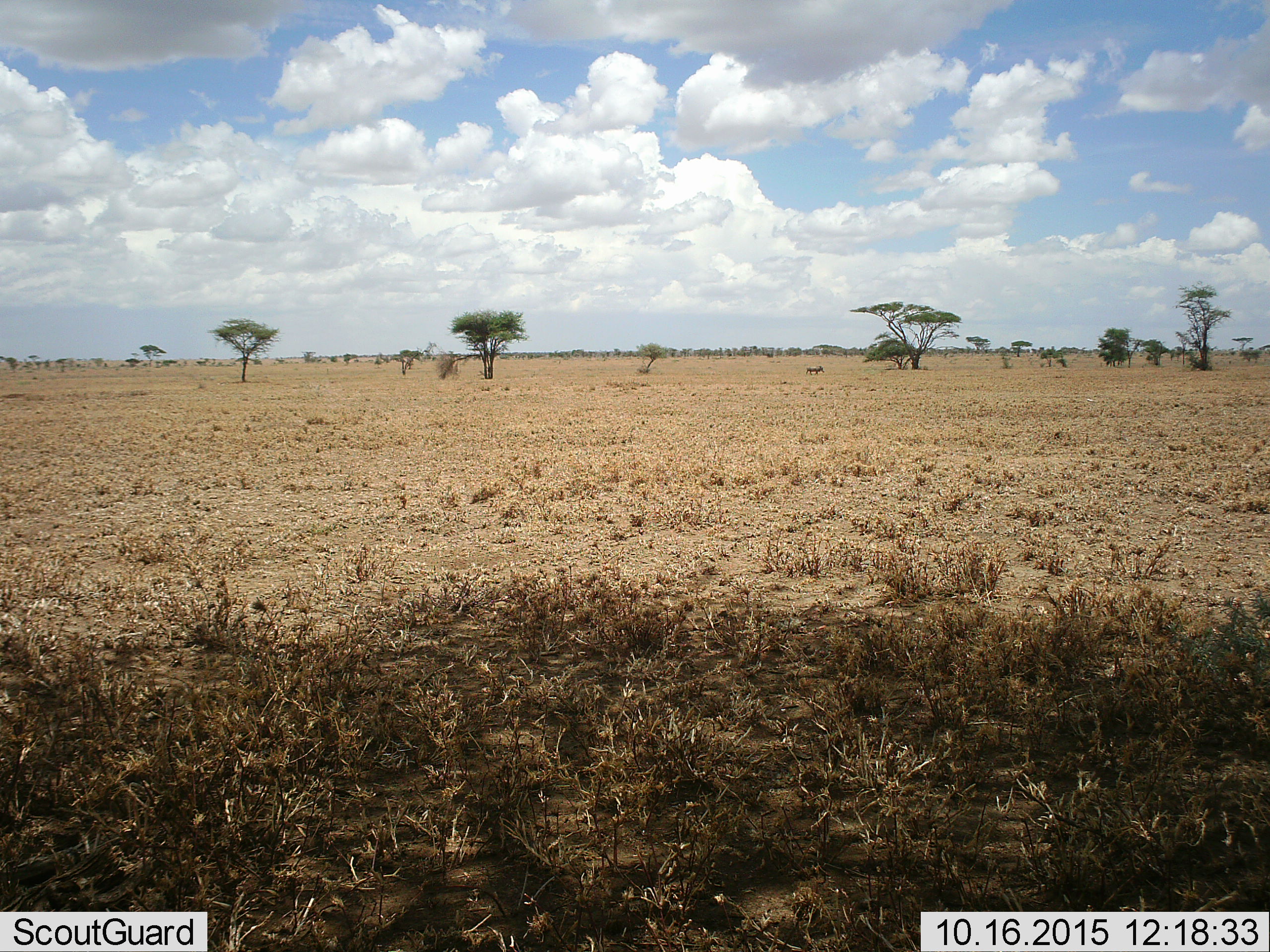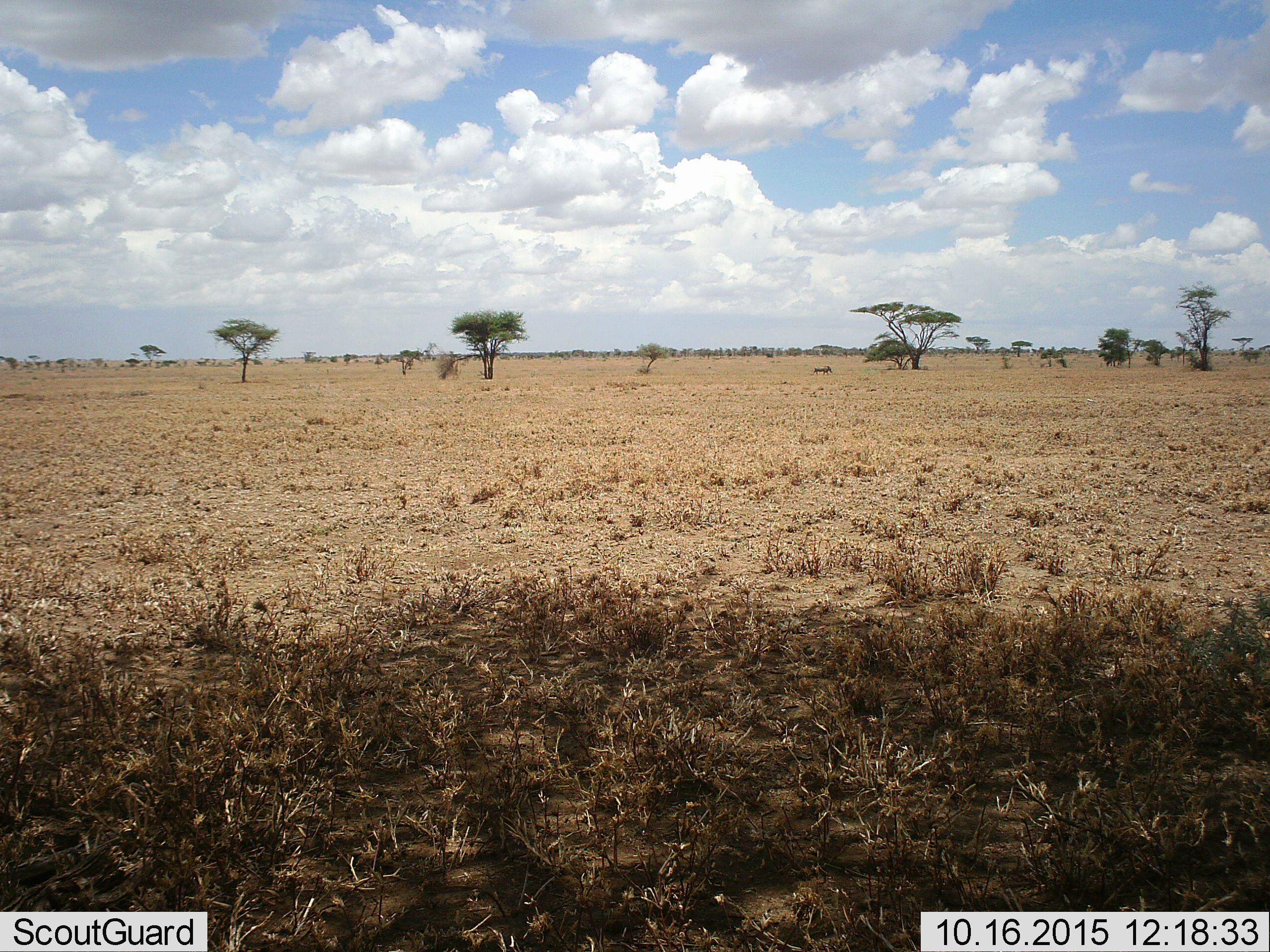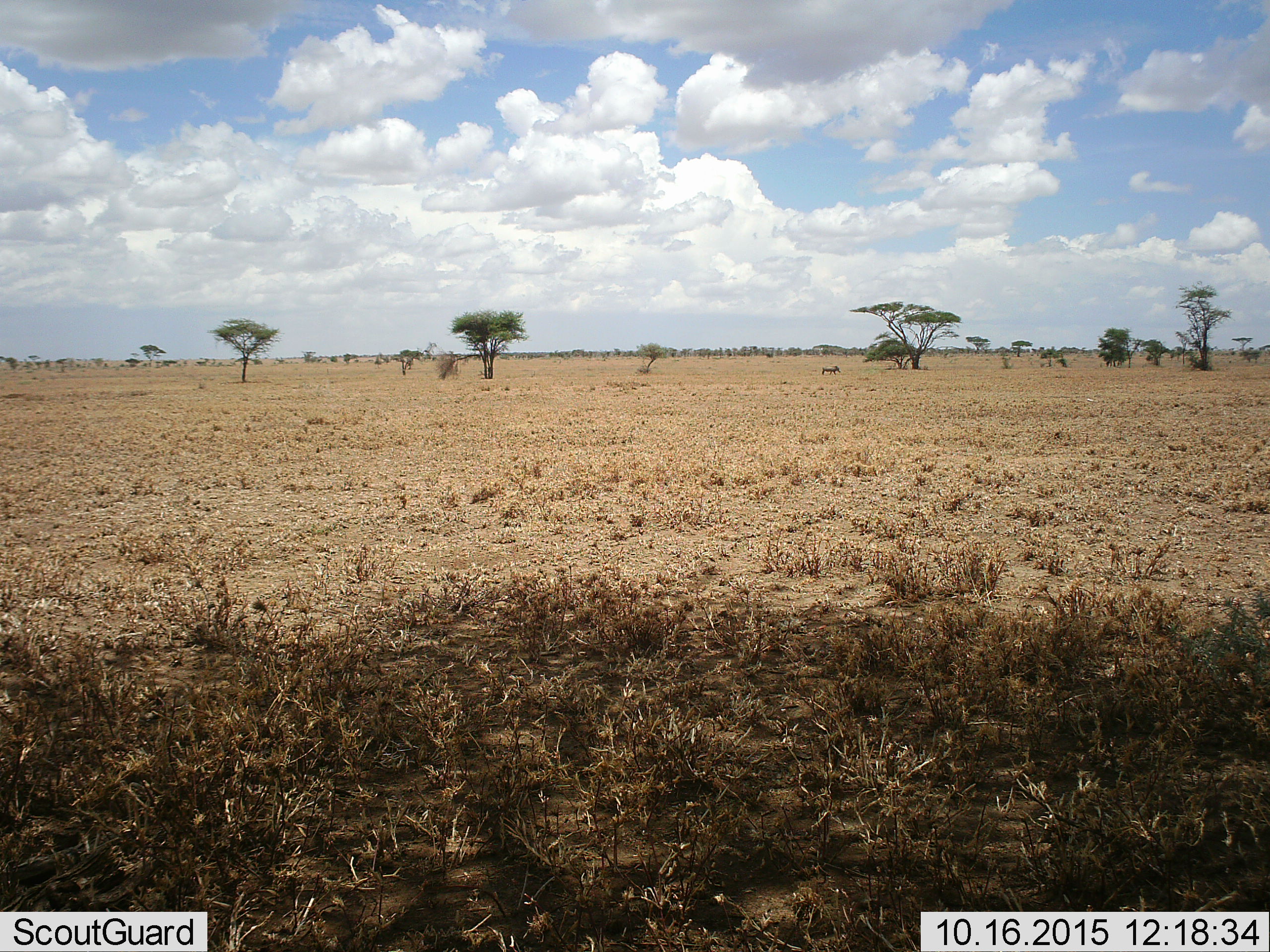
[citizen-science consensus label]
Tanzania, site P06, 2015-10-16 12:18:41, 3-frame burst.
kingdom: Animalia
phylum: Chordata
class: Mammalia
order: Artiodactyla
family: Suidae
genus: Phacochoerus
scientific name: Phacochoerus africanus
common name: warthog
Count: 1.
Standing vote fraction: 0%.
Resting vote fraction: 0%.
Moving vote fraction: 100%.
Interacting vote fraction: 0%.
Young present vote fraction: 0%.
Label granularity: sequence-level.